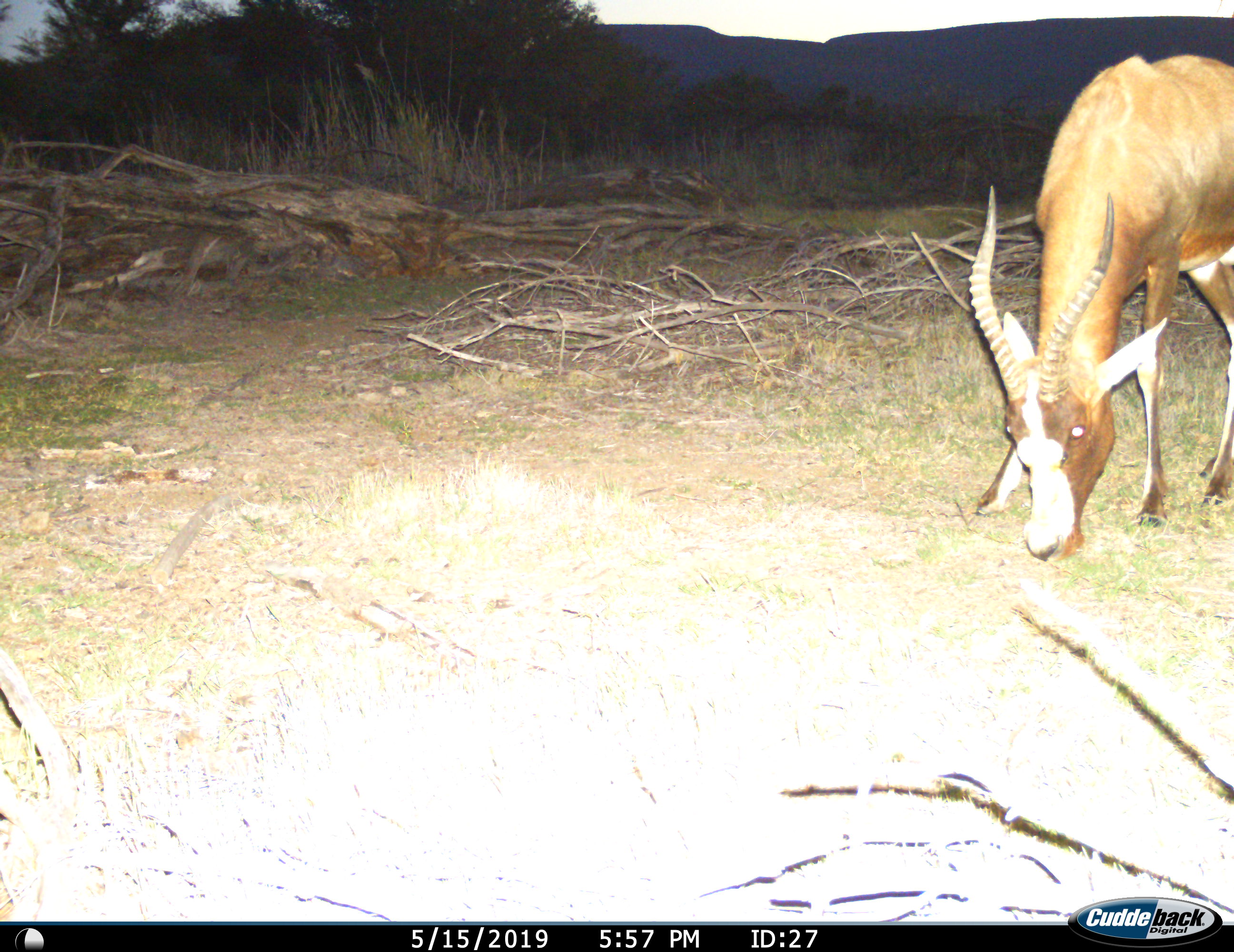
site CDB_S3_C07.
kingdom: Animalia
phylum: Chordata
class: Mammalia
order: Artiodactyla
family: Bovidae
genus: Damaliscus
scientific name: Damaliscus pygargus phillipsi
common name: blesbok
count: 1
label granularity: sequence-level